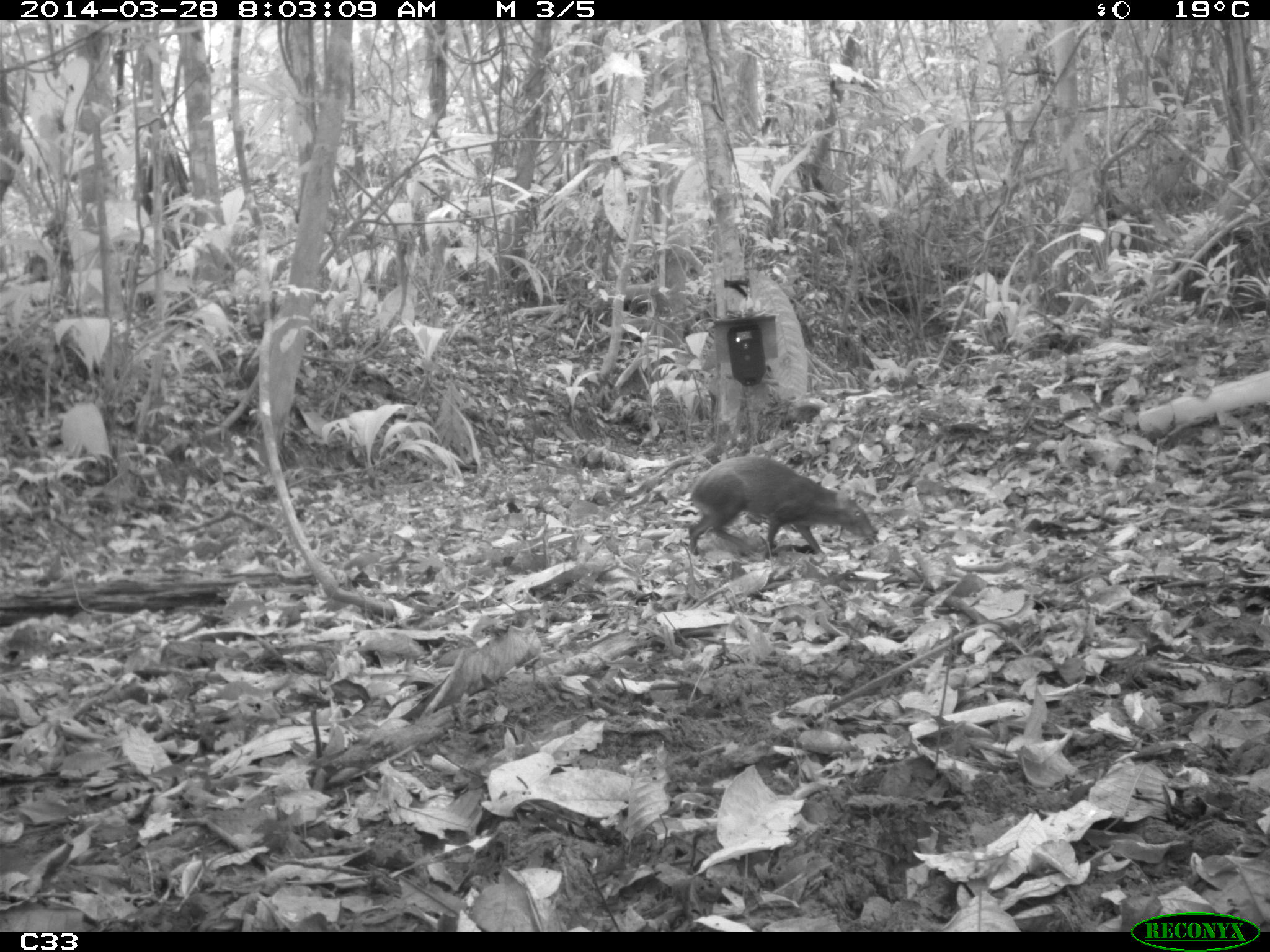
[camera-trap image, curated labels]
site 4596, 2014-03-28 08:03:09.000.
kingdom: Animalia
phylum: Chordata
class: Mammalia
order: Rodentia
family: Dasyproctidae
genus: Dasyprocta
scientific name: Dasyprocta leporina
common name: red-rumped agouti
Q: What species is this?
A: Dasyprocta leporina (red-rumped agouti).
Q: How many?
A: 1.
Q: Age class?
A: Adult.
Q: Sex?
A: Male.